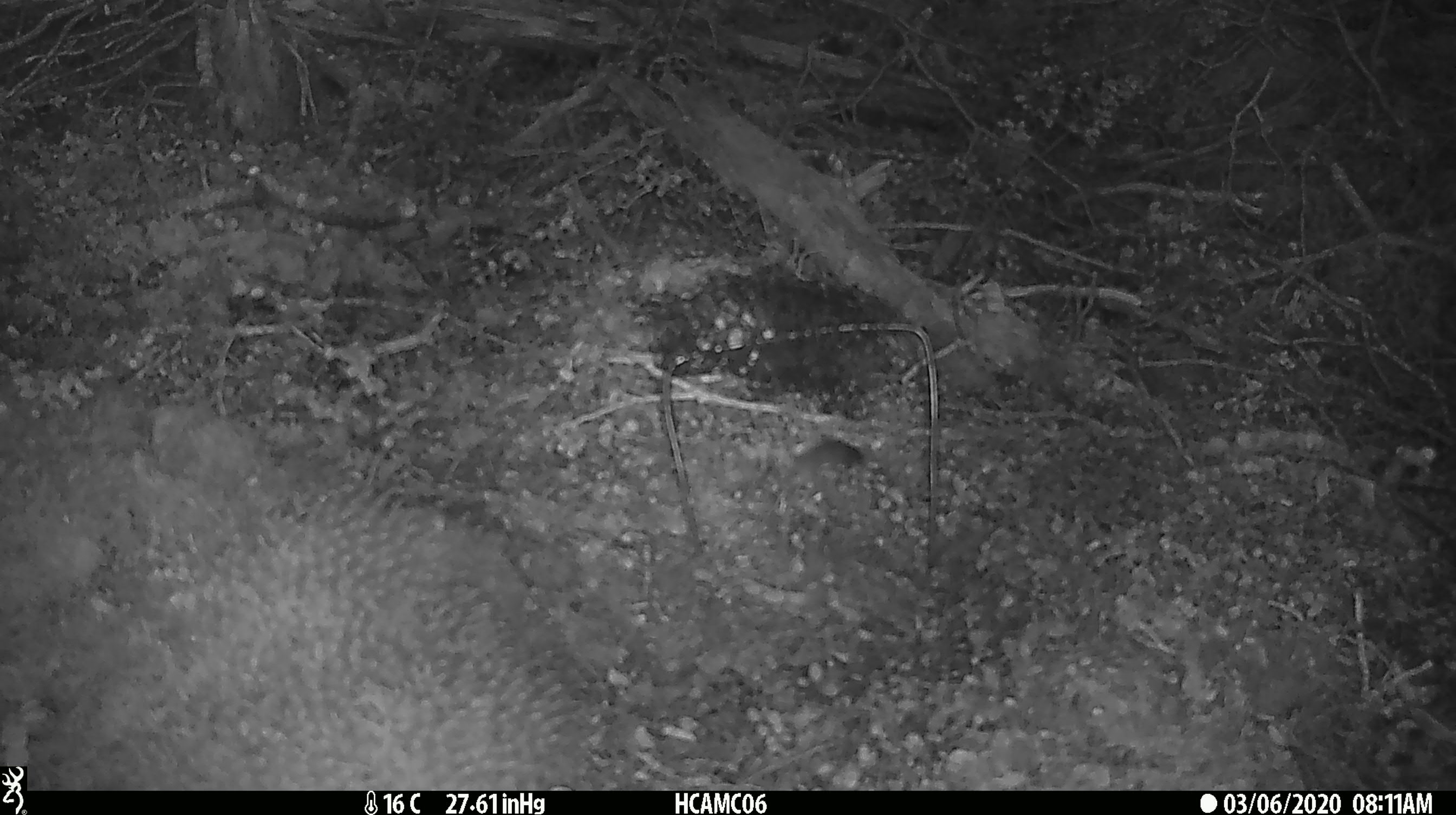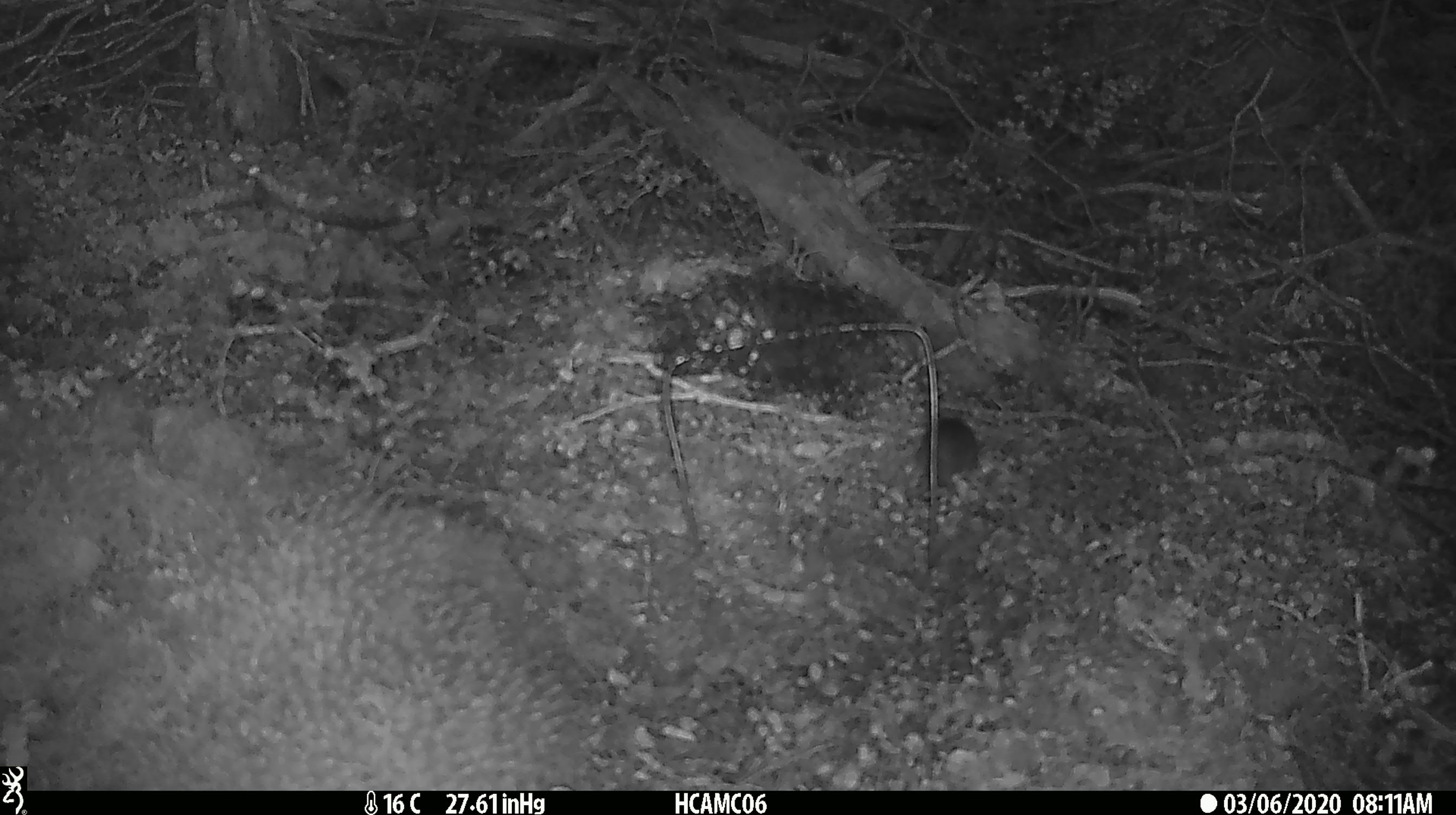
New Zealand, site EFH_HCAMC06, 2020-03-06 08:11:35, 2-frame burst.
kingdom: Animalia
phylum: Chordata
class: Mammalia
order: Rodentia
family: Muridae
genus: Mus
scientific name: Mus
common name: mouse